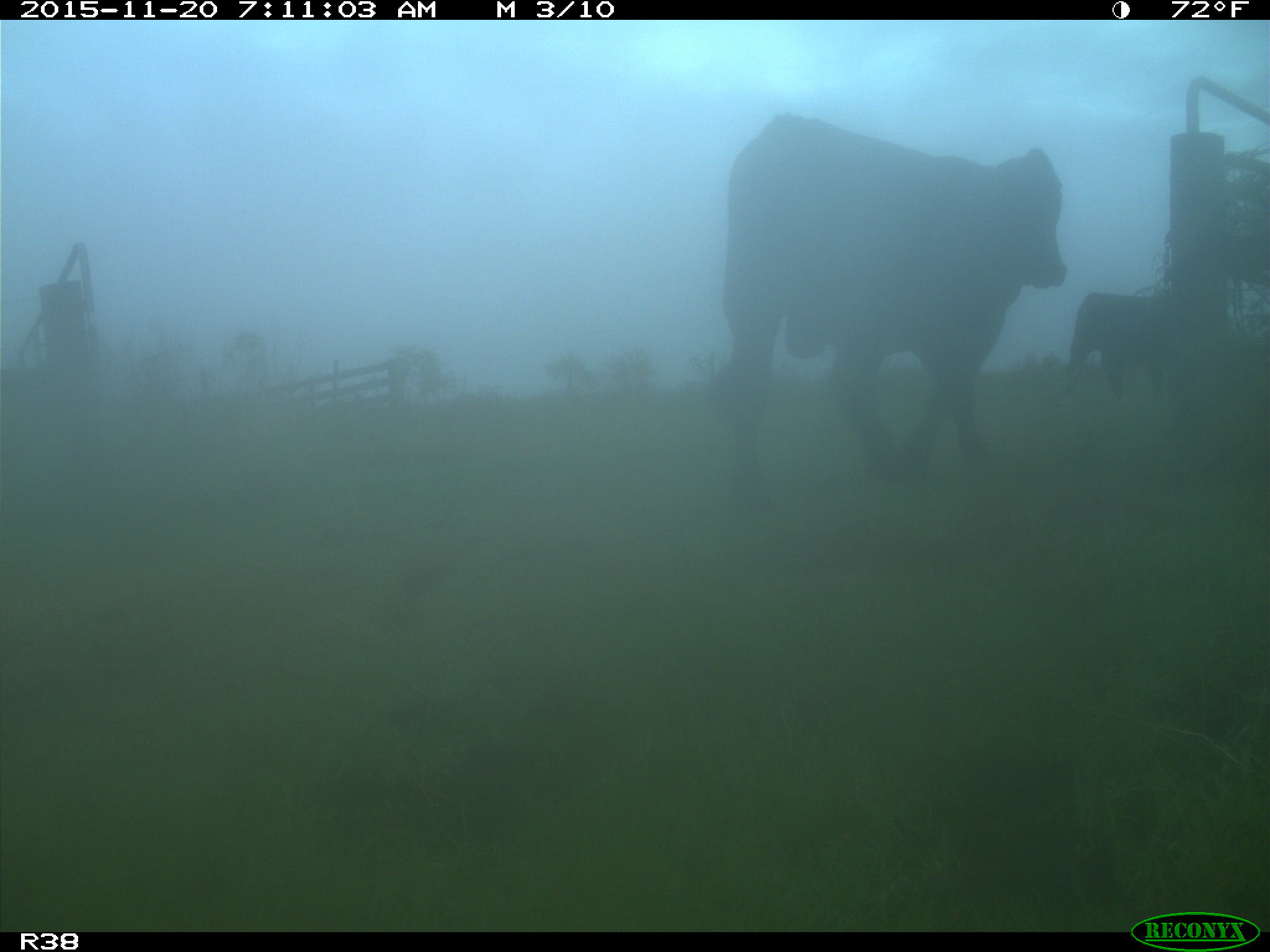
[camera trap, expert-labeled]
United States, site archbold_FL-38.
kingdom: Animalia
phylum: Chordata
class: Mammalia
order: Artiodactyla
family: Bovidae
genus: Bos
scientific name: Bos taurus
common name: domestic cow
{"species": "Bos taurus (domestic cow)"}